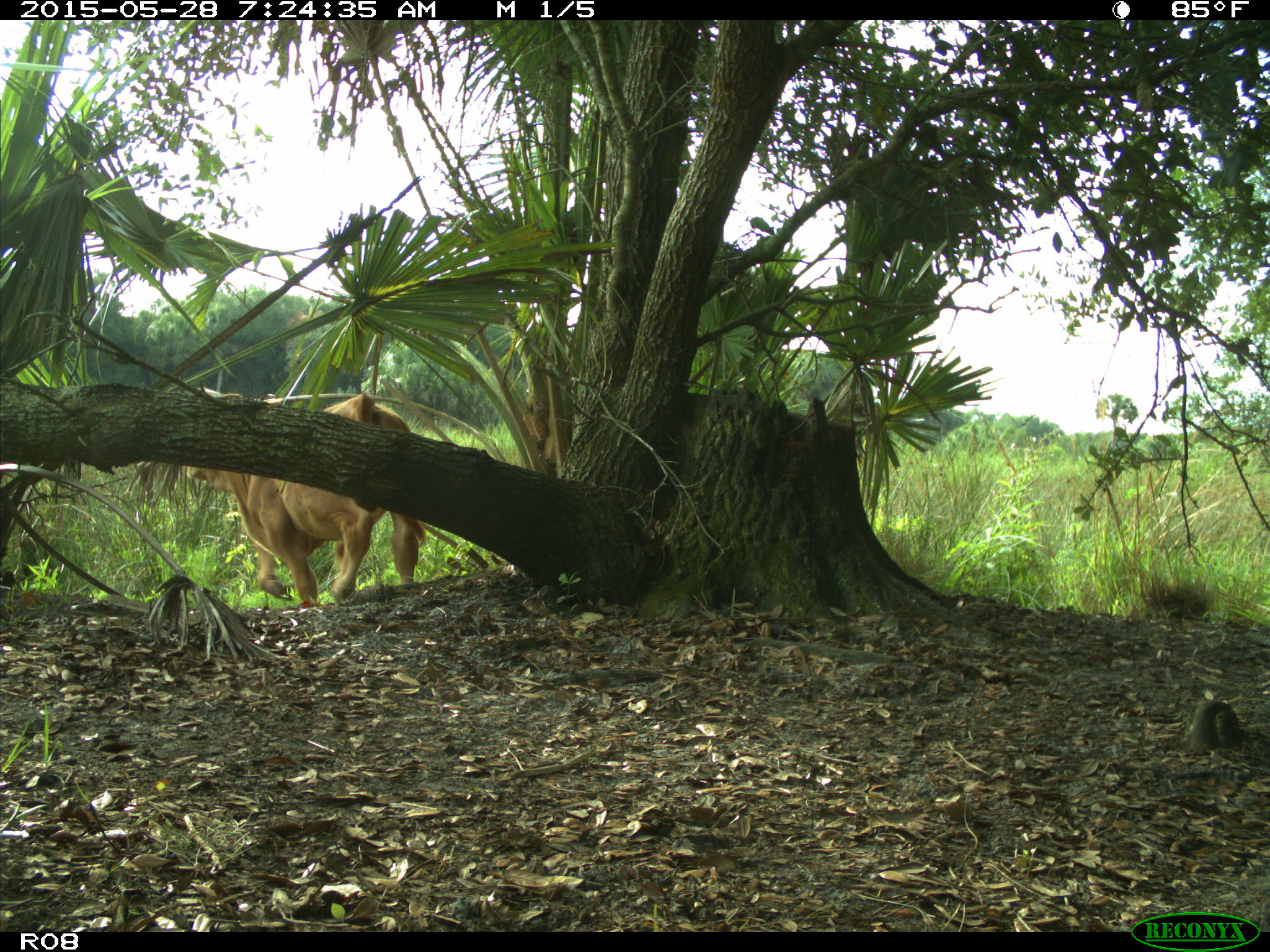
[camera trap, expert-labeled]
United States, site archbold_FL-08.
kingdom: Animalia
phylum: Chordata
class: Mammalia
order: Artiodactyla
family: Bovidae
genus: Bos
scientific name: Bos taurus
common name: domestic cow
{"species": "Bos taurus (domestic cow)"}